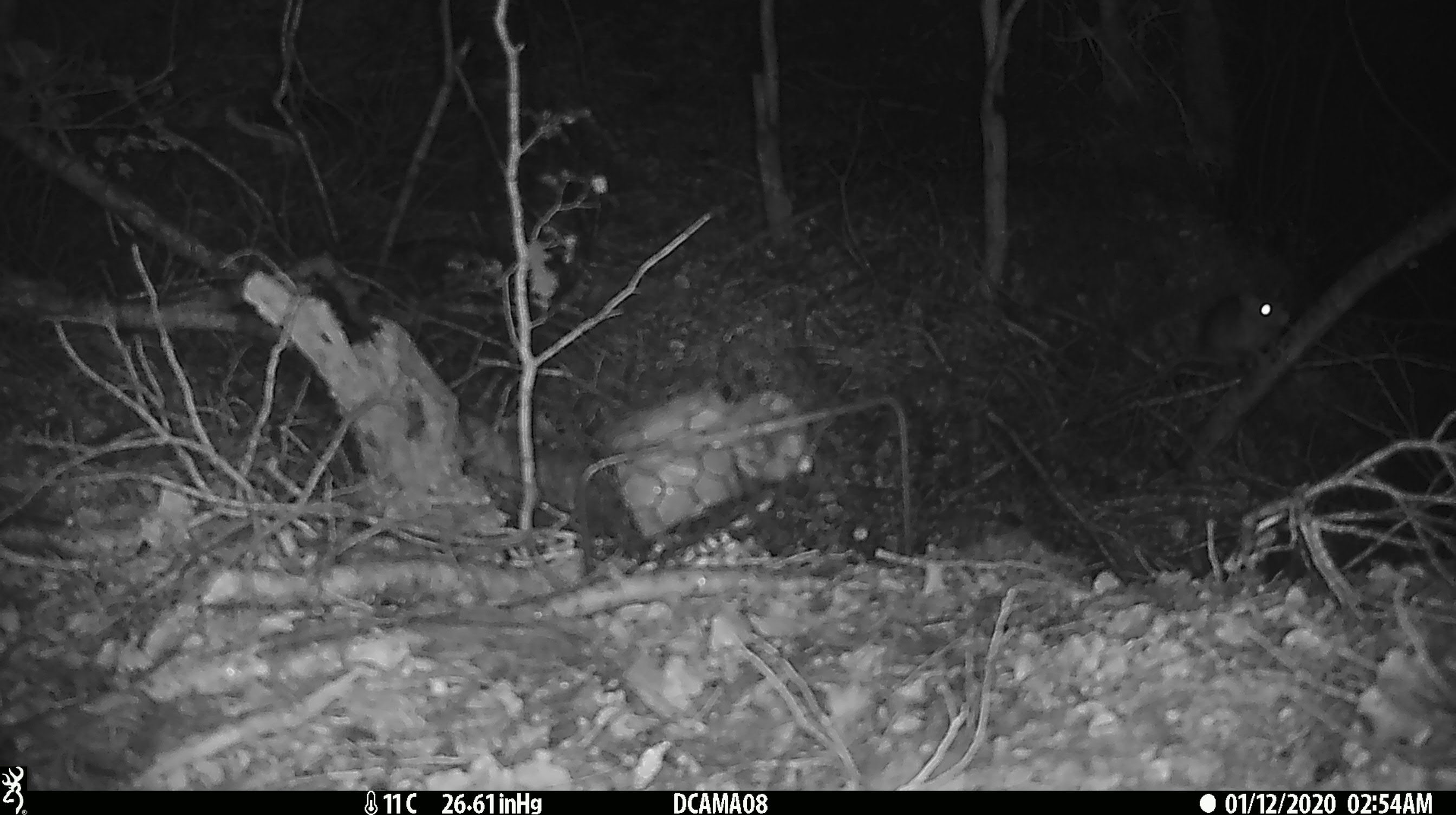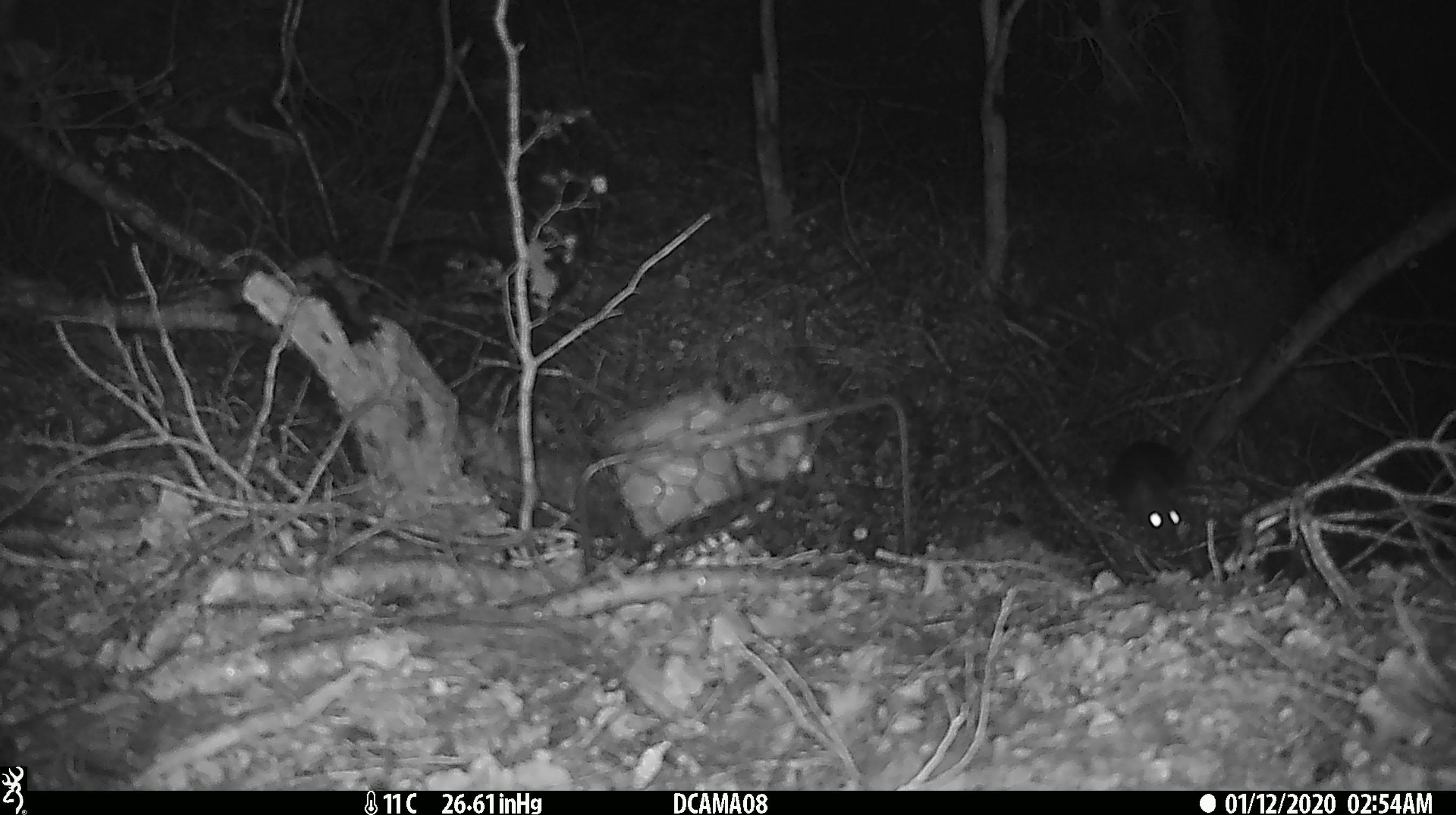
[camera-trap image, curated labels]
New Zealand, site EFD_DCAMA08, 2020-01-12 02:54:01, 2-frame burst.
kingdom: Animalia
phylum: Chordata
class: Mammalia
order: Rodentia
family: Muridae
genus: Rattus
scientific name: Rattus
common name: rat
Rat (Rattus).